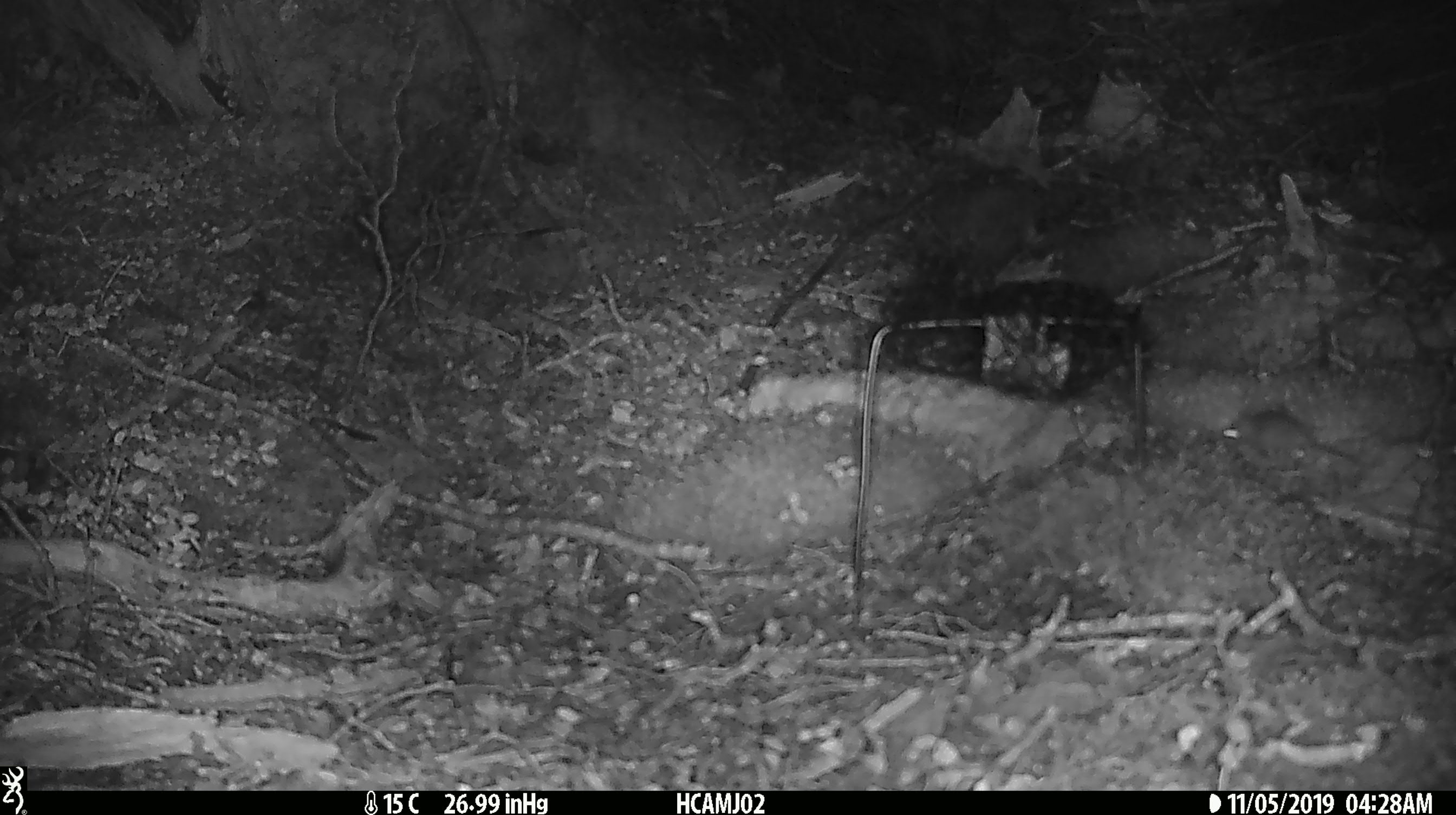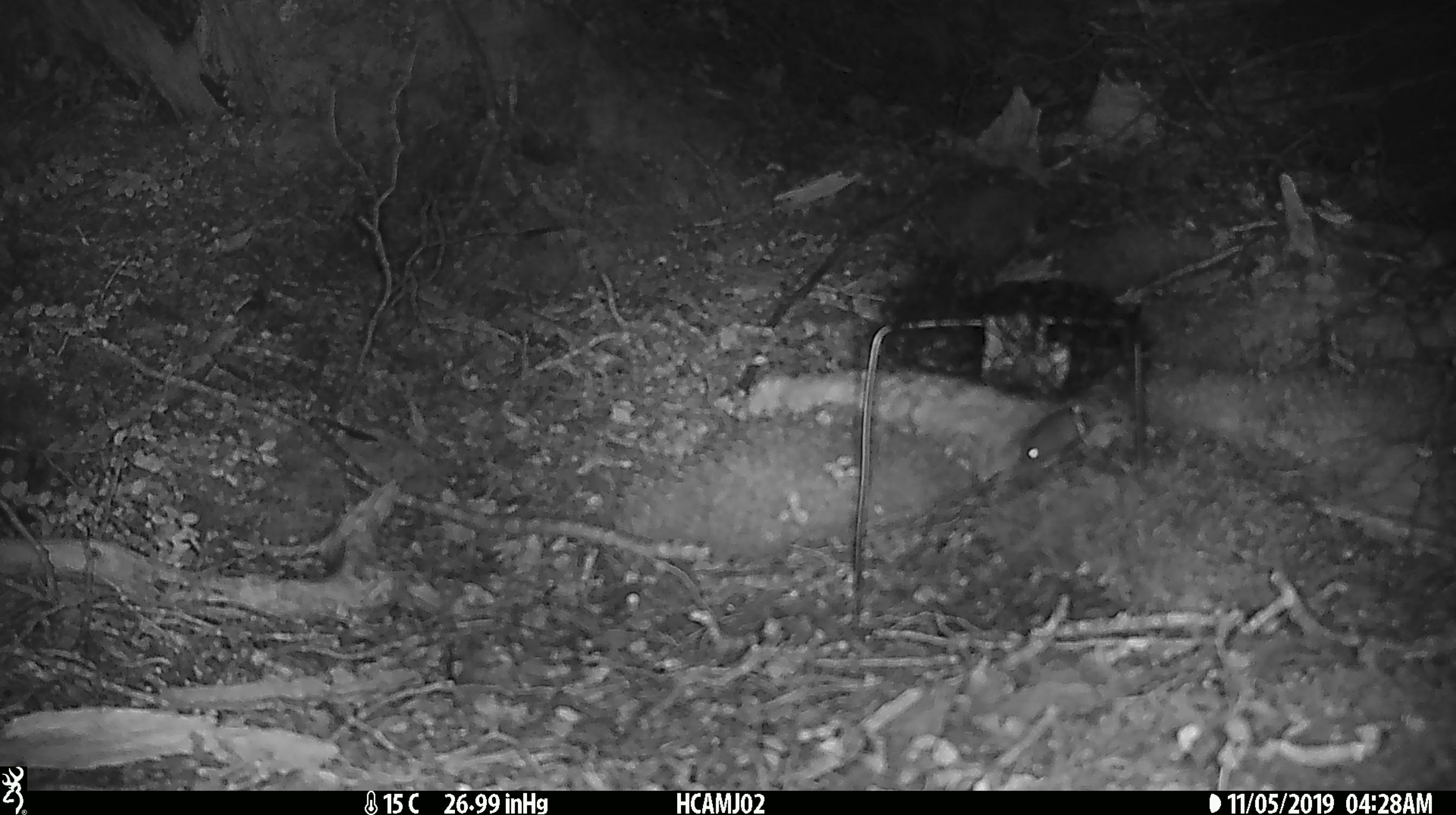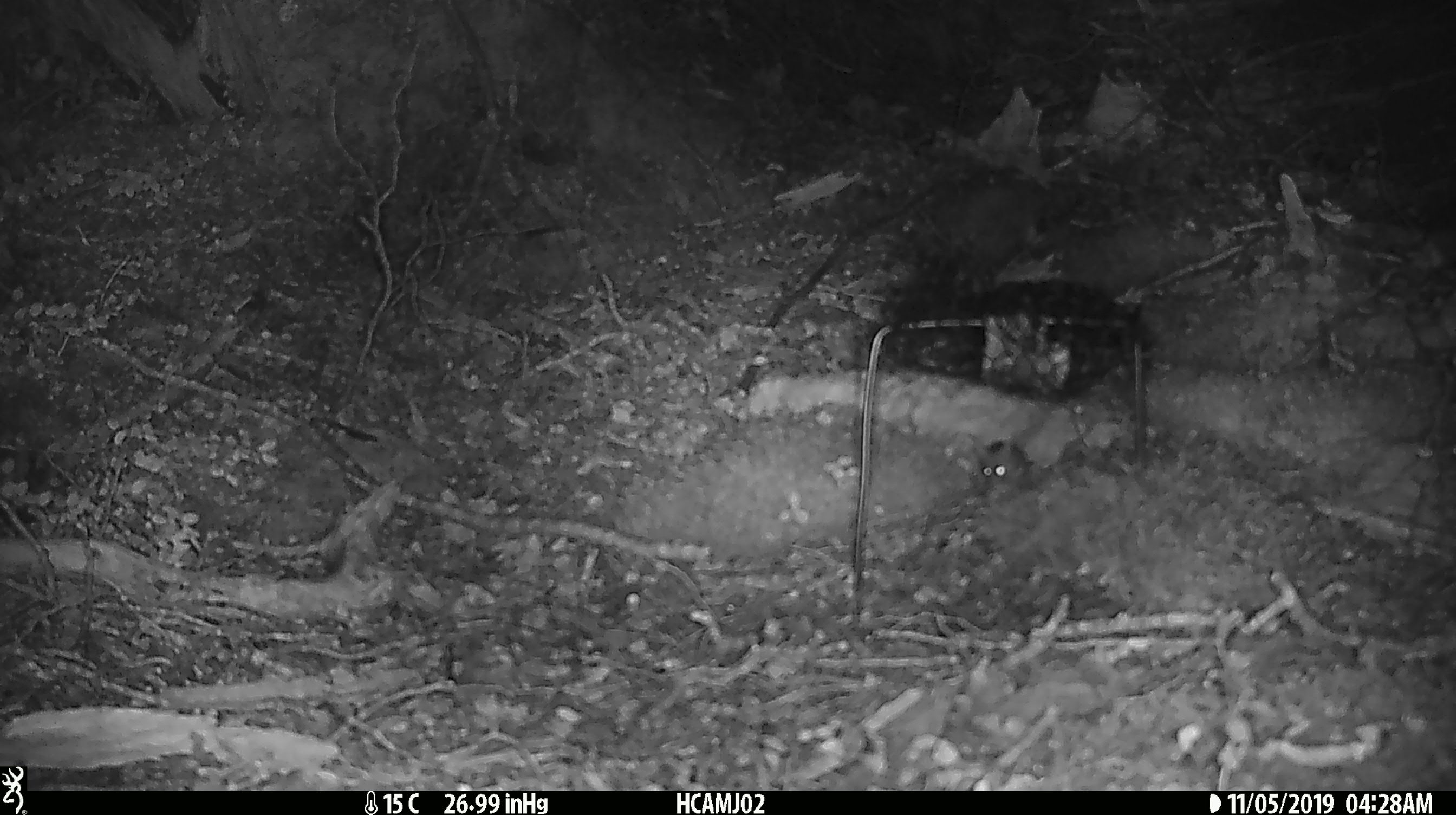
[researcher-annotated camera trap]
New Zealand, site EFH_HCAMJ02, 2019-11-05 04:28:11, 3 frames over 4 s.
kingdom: Animalia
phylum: Chordata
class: Mammalia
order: Rodentia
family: Muridae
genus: Mus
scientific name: Mus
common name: mouse